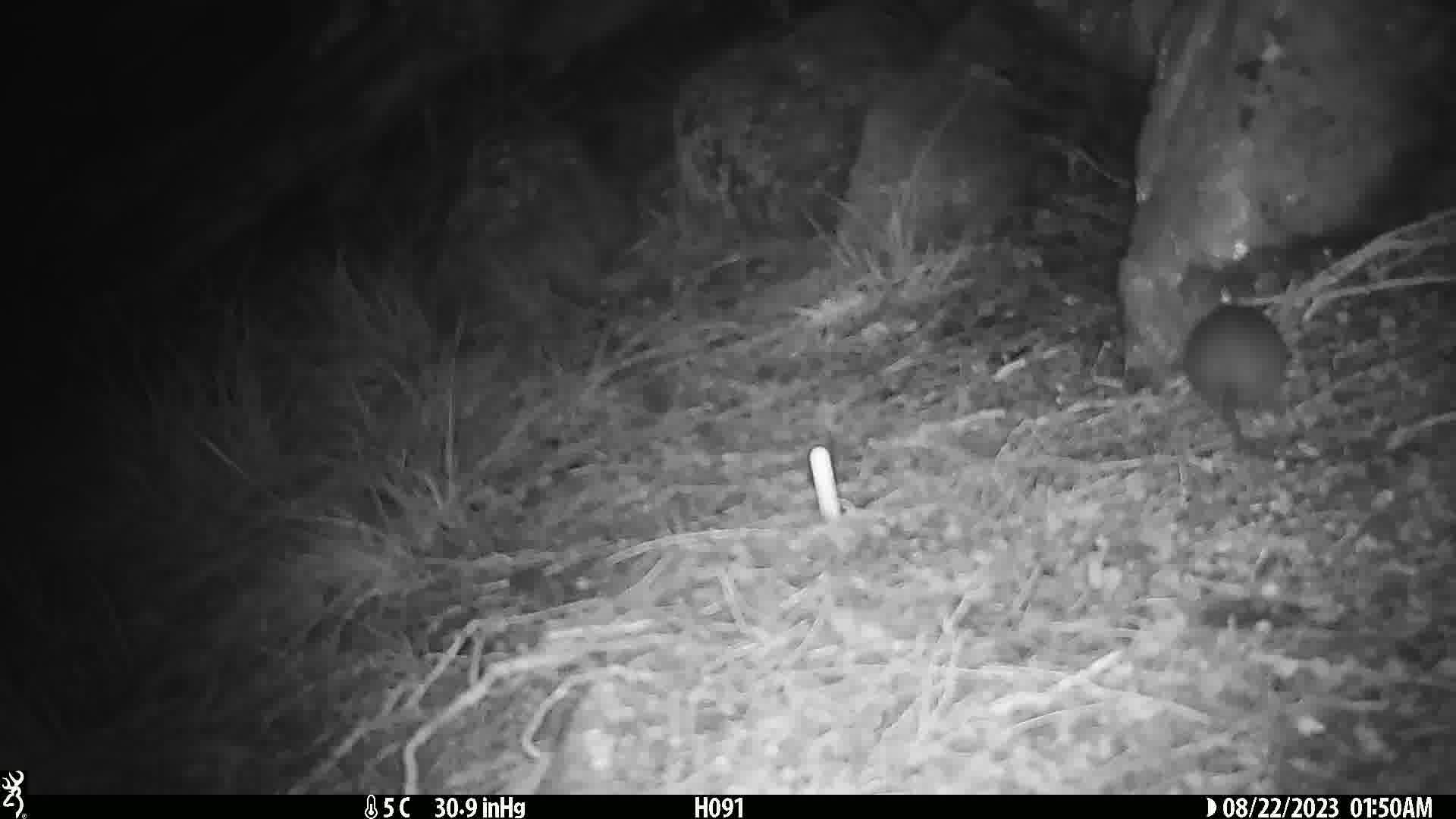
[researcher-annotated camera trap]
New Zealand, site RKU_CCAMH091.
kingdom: Animalia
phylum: Chordata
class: Mammalia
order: Rodentia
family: Muridae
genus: Rattus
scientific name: Rattus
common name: rat